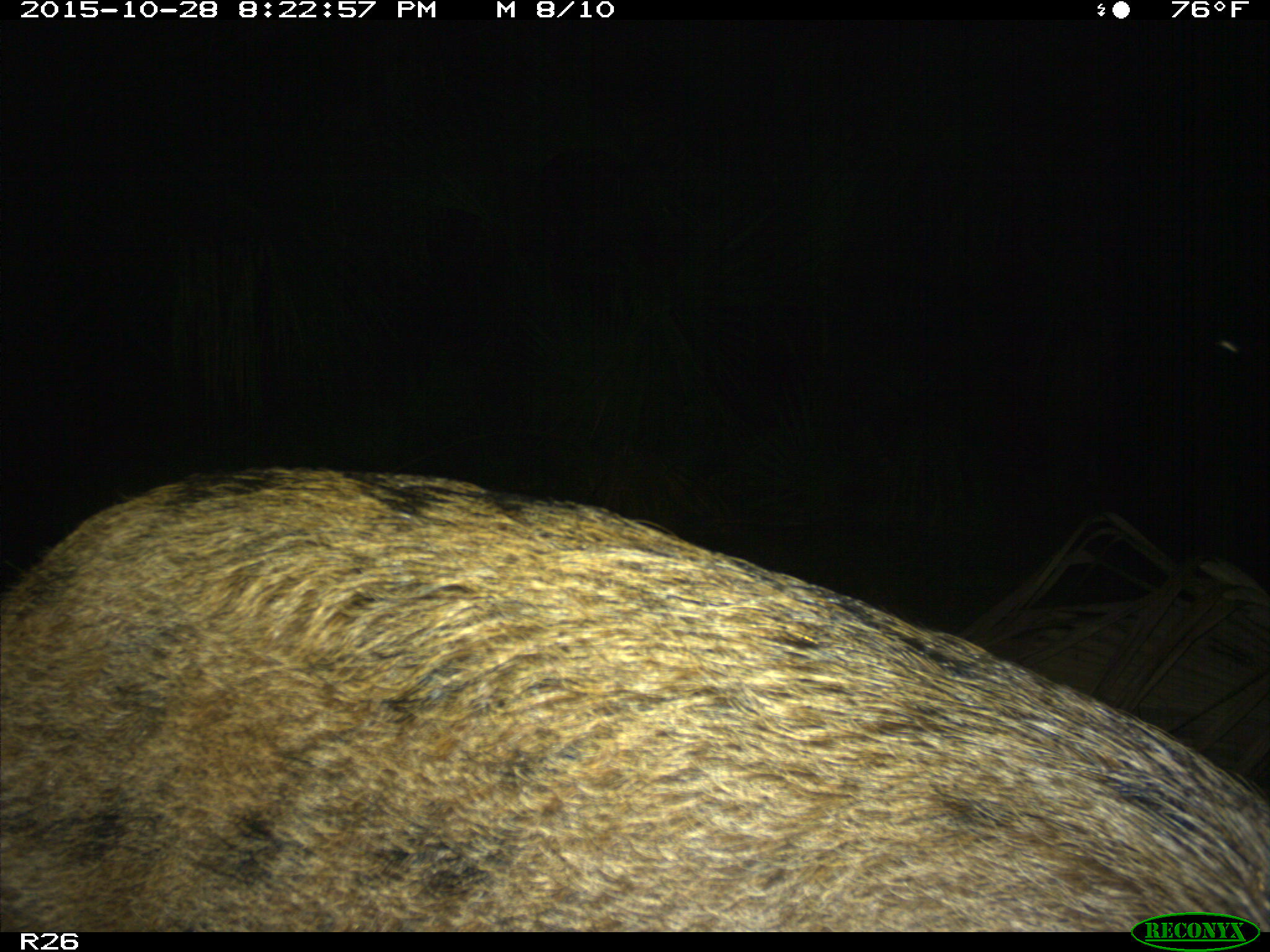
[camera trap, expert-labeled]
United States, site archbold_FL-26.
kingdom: Animalia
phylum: Chordata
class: Mammalia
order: Artiodactyla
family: Suidae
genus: Sus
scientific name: Sus scrofa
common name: wild boar